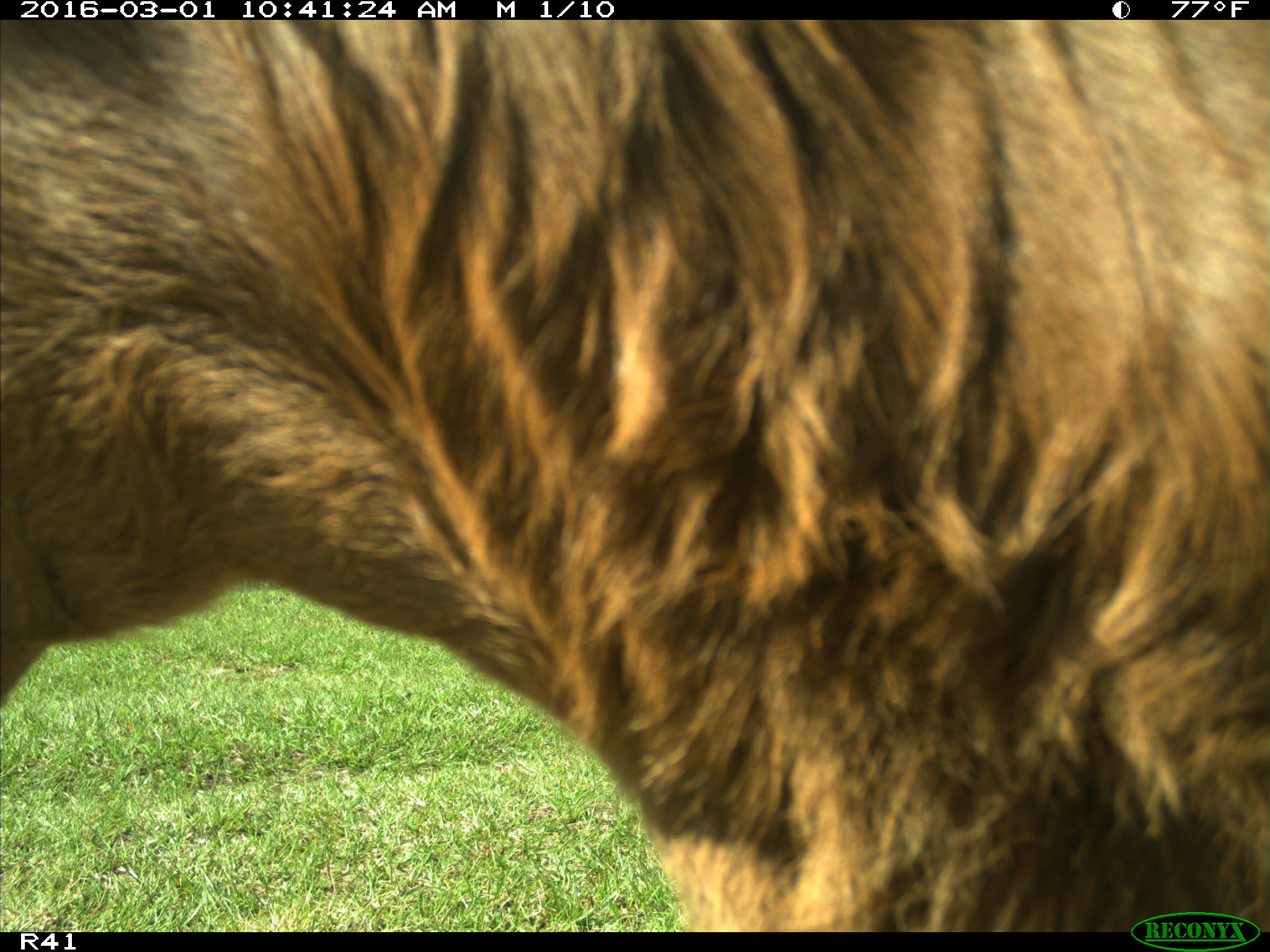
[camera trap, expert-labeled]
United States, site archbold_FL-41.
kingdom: Animalia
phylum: Chordata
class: Mammalia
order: Artiodactyla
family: Bovidae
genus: Bos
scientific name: Bos taurus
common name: domestic cow